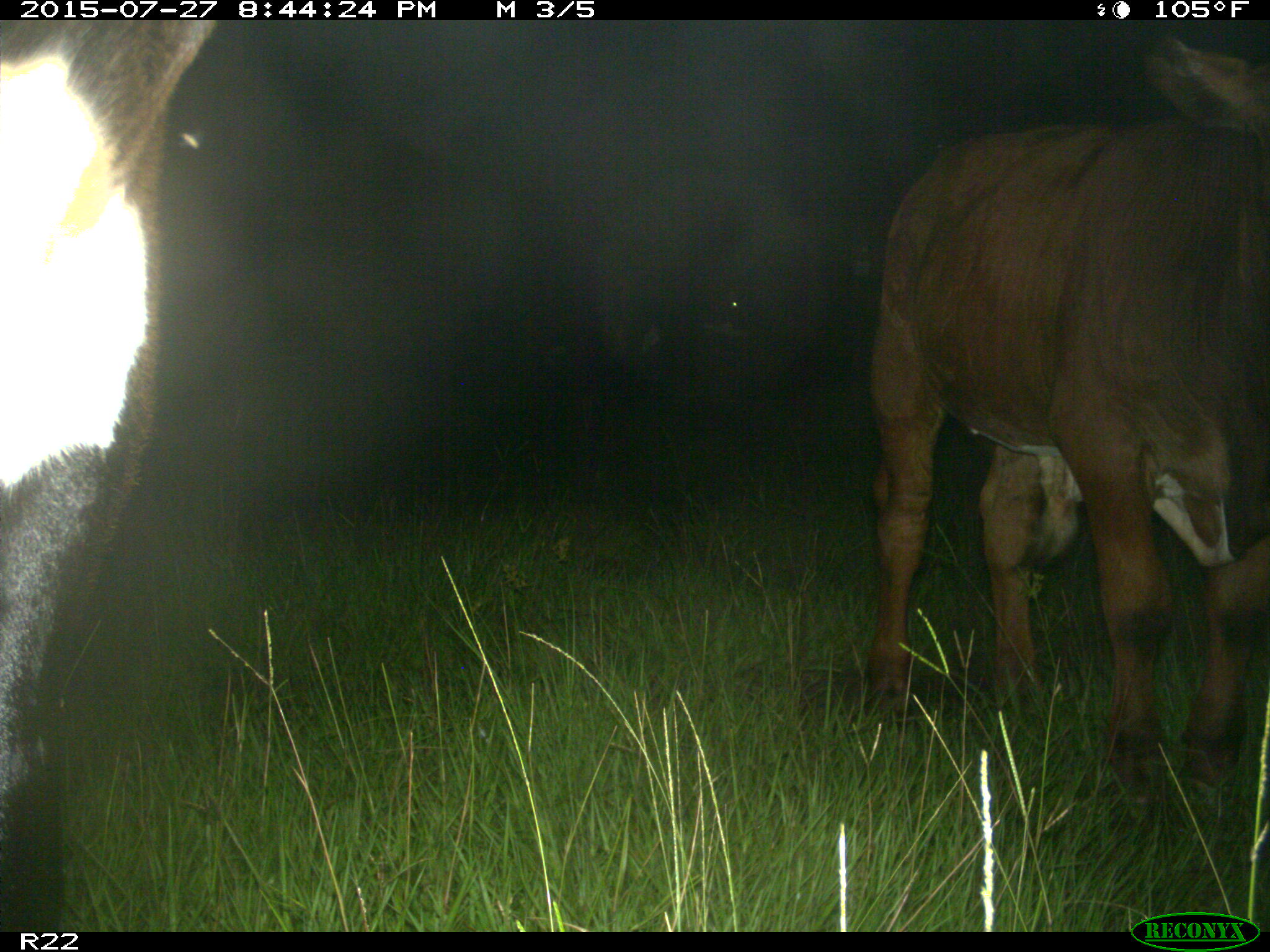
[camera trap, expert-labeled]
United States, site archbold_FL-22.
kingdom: Animalia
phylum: Chordata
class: Mammalia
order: Artiodactyla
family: Bovidae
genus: Bos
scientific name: Bos taurus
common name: domestic cow